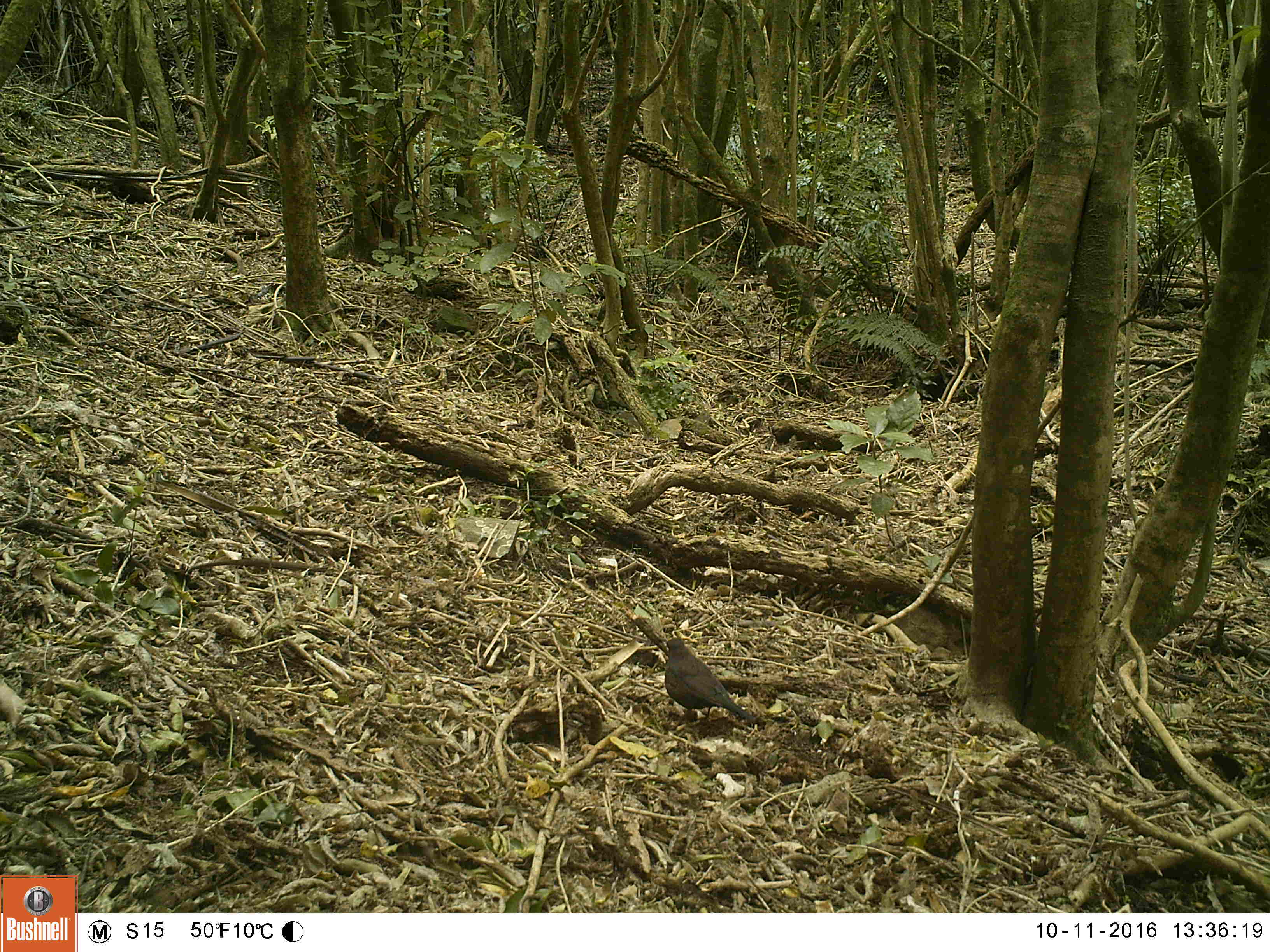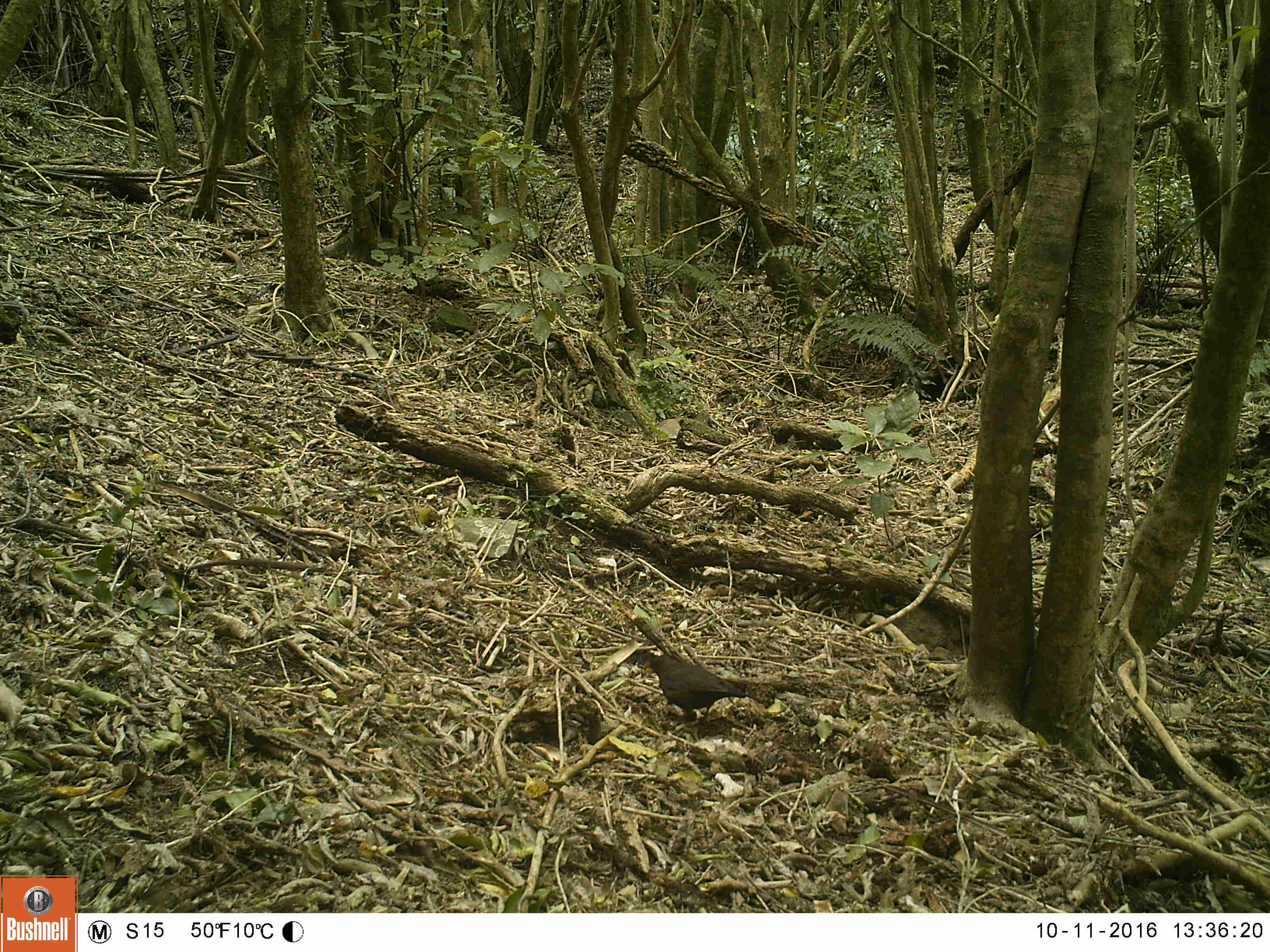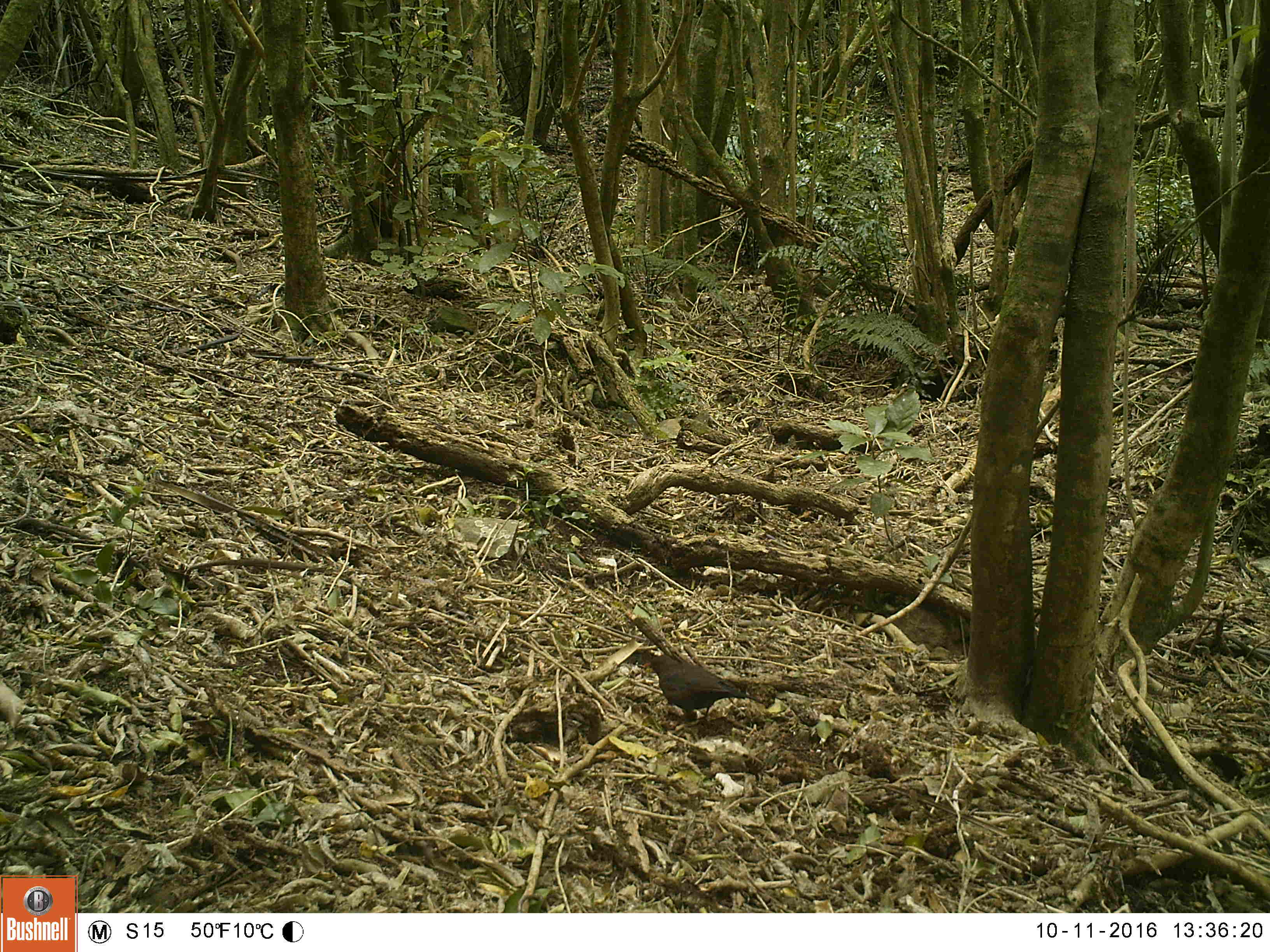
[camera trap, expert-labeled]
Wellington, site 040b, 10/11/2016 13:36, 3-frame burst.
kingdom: Animalia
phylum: Chordata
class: Aves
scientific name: Aves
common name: bird